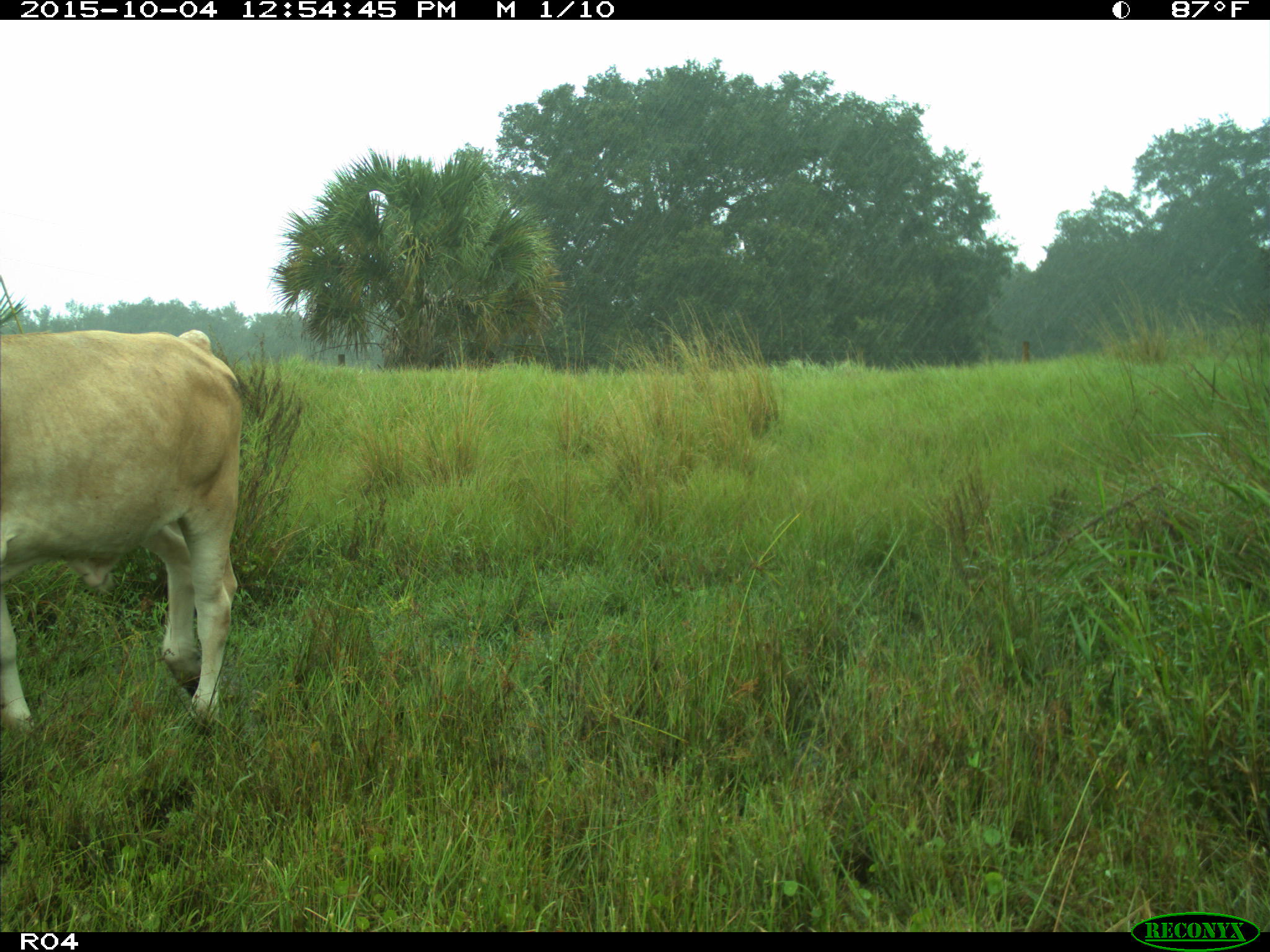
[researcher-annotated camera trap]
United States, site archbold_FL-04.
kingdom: Animalia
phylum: Chordata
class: Mammalia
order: Artiodactyla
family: Bovidae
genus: Bos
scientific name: Bos taurus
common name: domestic cow